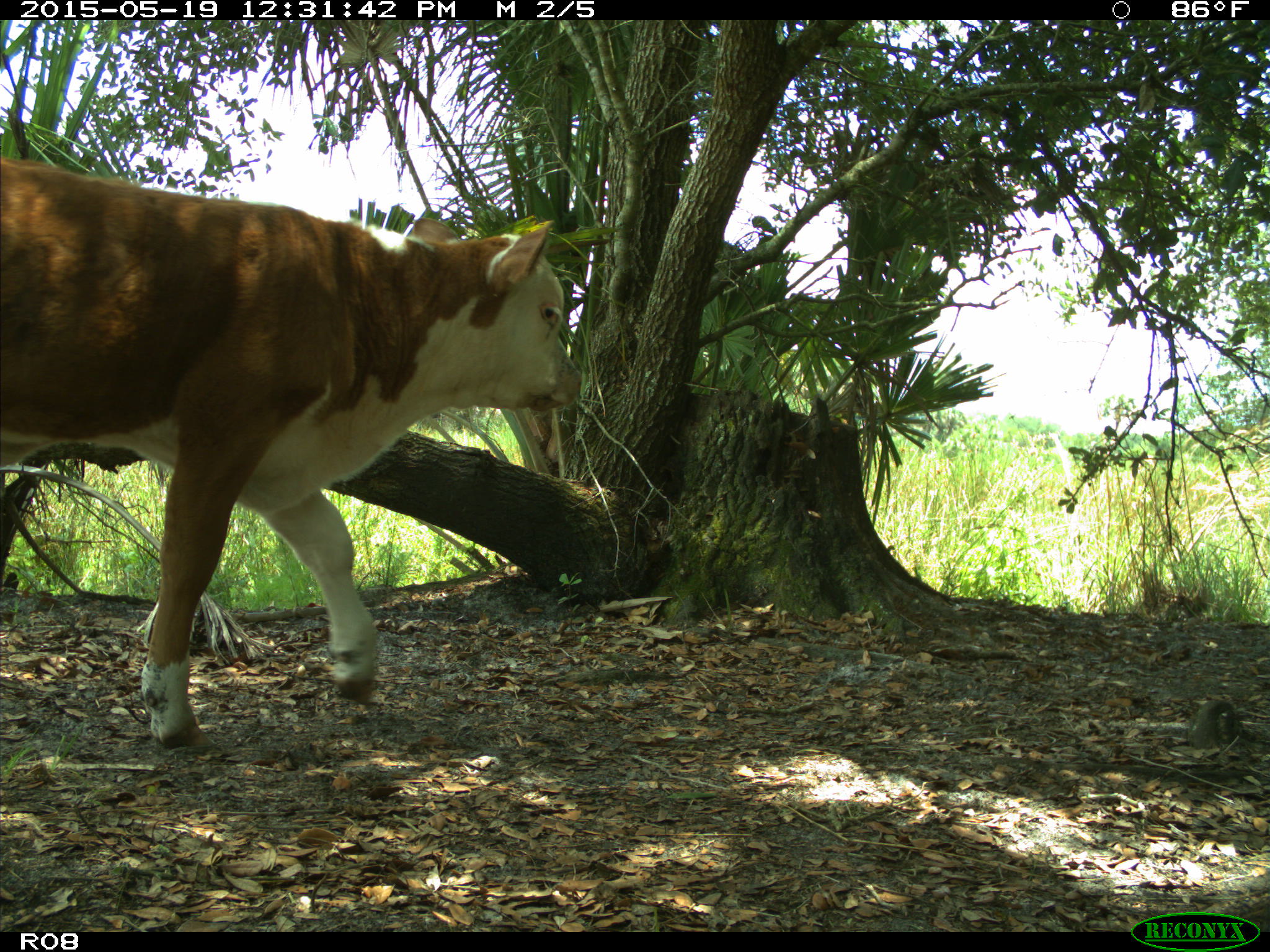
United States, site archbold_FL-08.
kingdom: Animalia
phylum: Chordata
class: Mammalia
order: Artiodactyla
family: Bovidae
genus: Bos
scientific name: Bos taurus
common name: domestic cow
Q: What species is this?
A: Bos taurus (domestic cow).